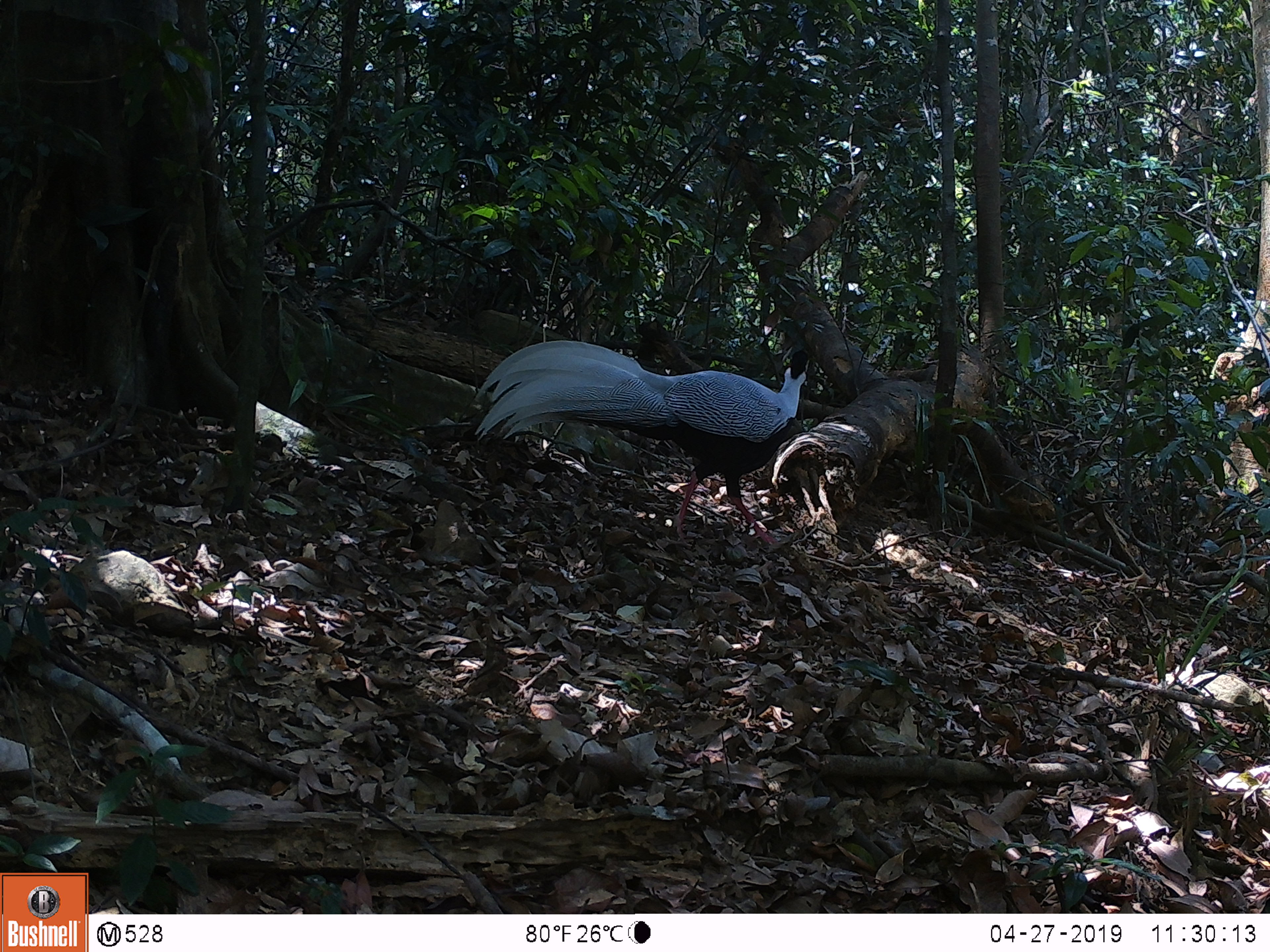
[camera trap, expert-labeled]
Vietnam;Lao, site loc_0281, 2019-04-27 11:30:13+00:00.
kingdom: Animalia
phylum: Chordata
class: Aves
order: Galliformes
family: Phasianidae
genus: Lophura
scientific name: Lophura nycthemera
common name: silver pheasant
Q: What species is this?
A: Silver pheasant (Lophura nycthemera).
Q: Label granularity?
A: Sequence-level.